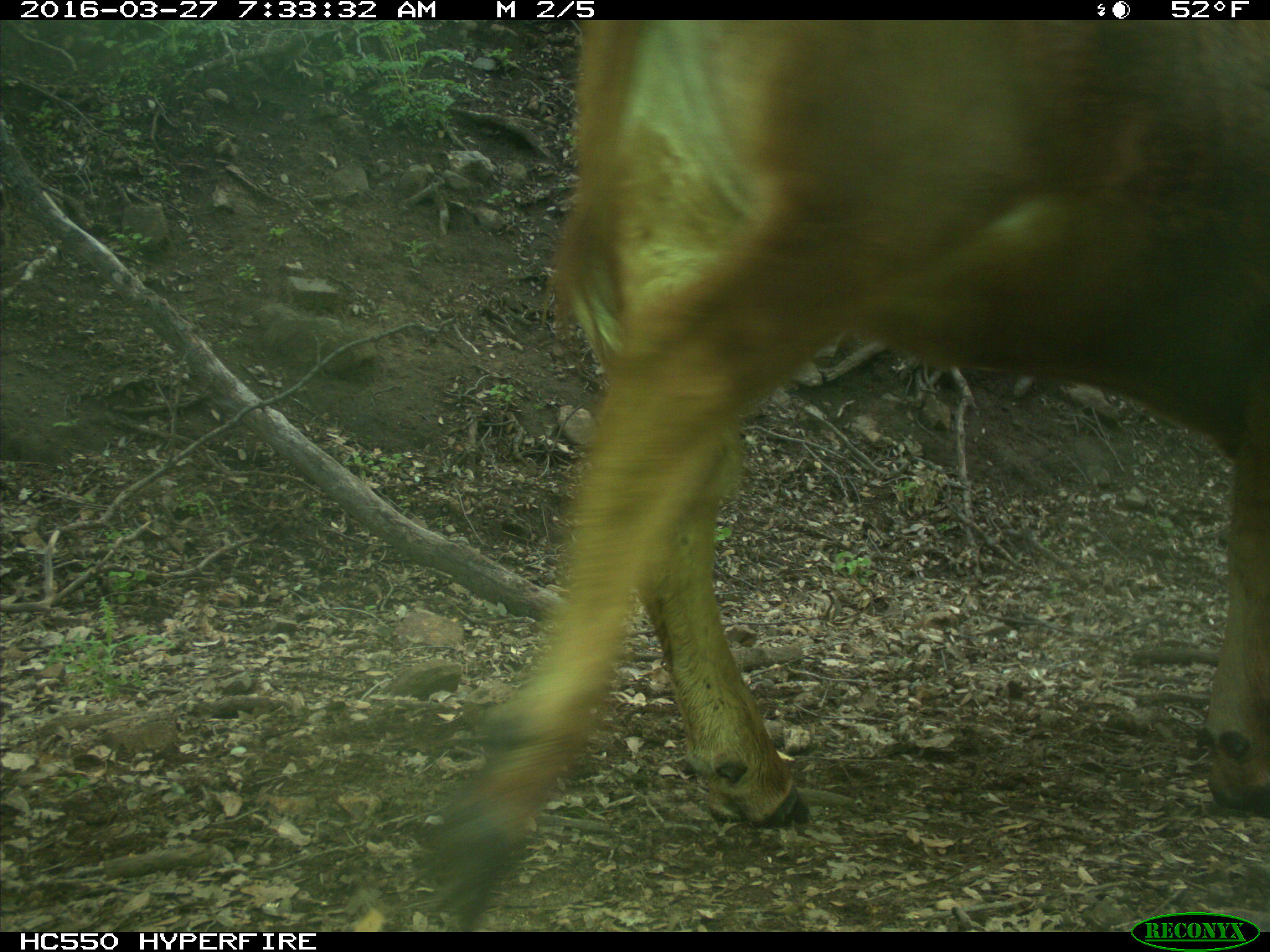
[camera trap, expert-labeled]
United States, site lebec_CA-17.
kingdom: Animalia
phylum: Chordata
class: Mammalia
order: Artiodactyla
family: Bovidae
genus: Bos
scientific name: Bos taurus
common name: domestic cow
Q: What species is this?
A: Bos taurus (domestic cow).